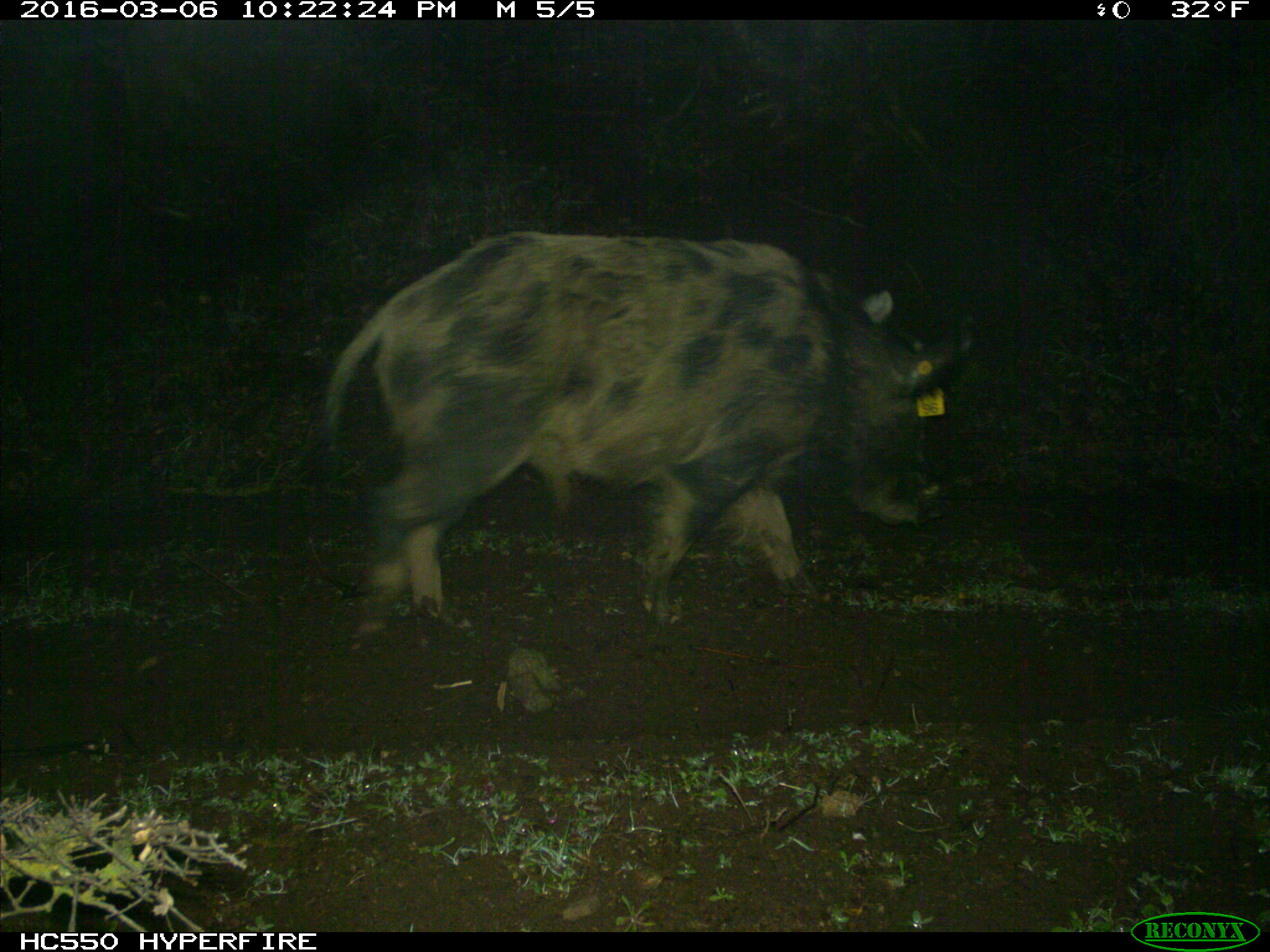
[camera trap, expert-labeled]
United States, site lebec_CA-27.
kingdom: Animalia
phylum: Chordata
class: Mammalia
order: Artiodactyla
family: Suidae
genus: Sus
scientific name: Sus scrofa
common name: wild boar